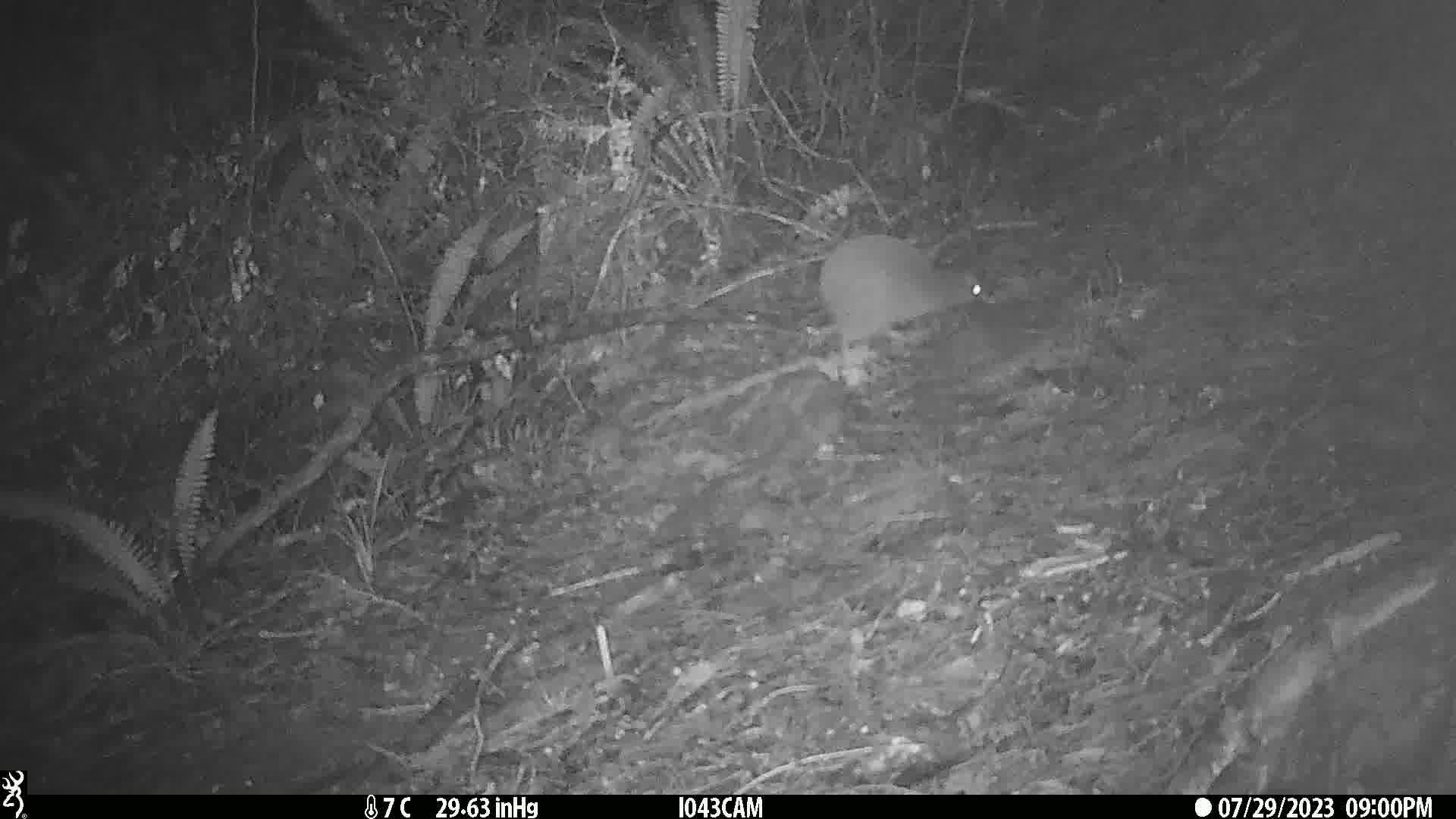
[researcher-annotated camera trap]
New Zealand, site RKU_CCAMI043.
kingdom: Animalia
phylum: Chordata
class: Aves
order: Apterygiformes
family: Apterygidae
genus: Apteryx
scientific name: Apteryx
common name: kiwi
Kiwi (Apteryx).